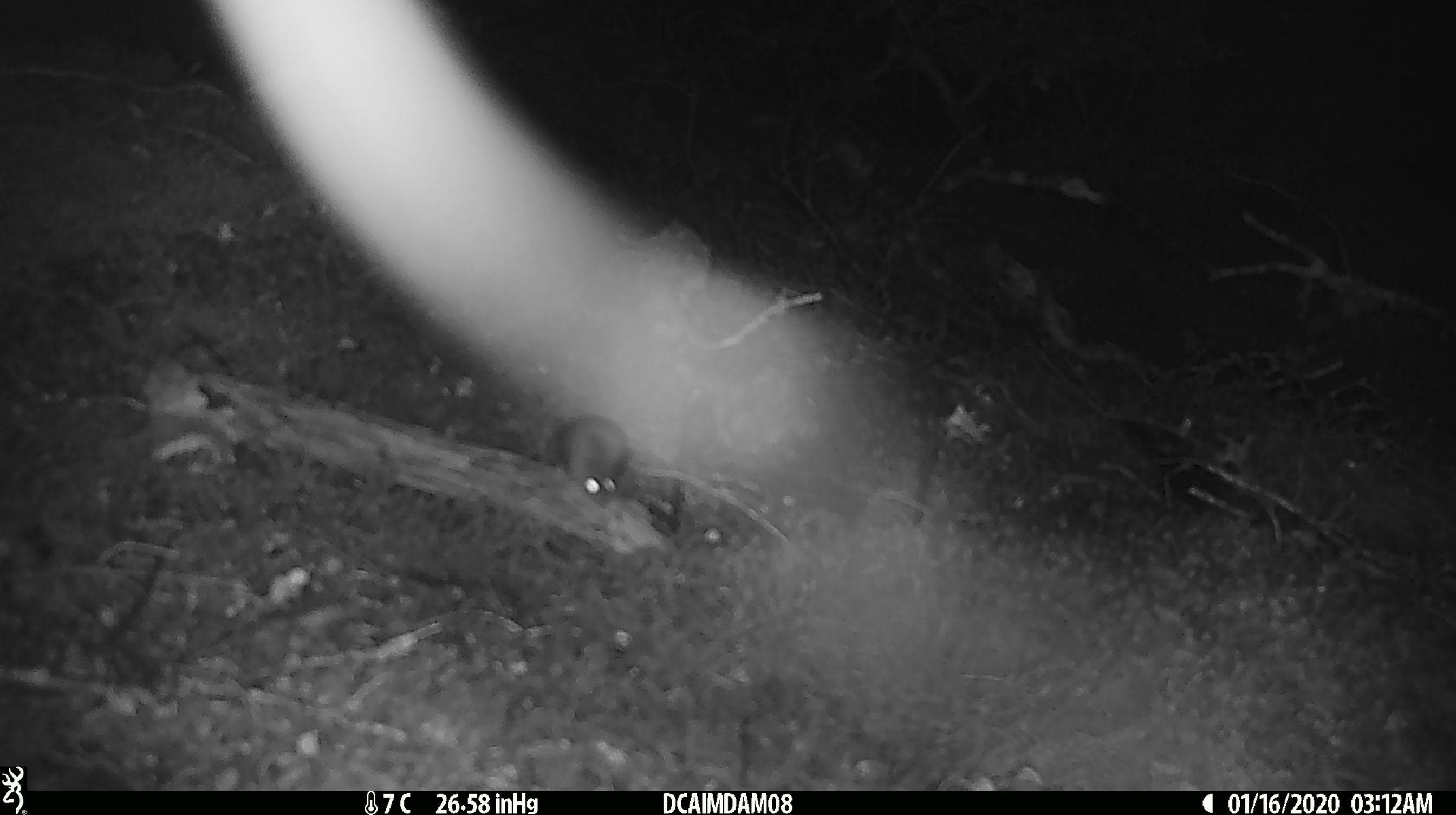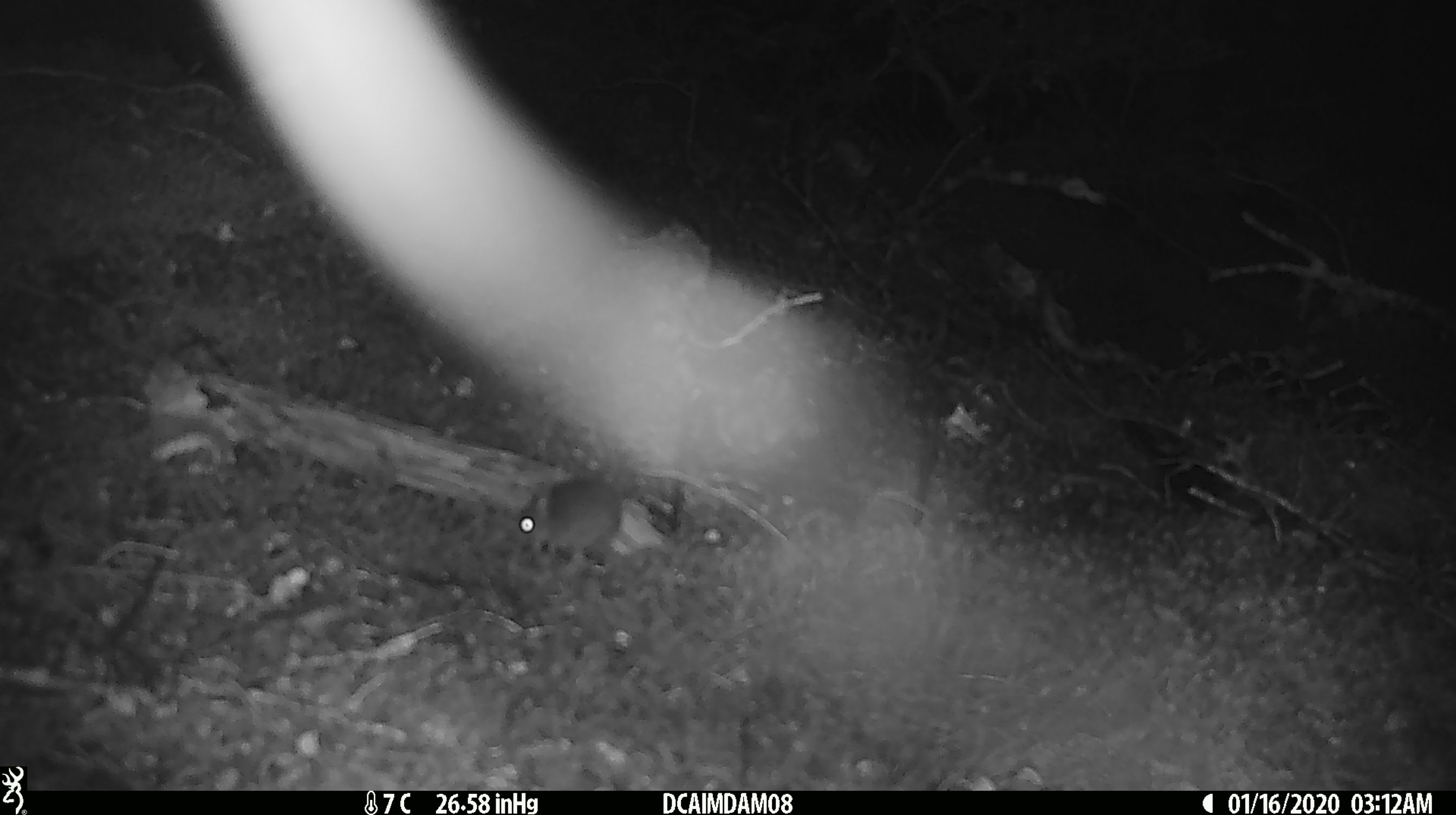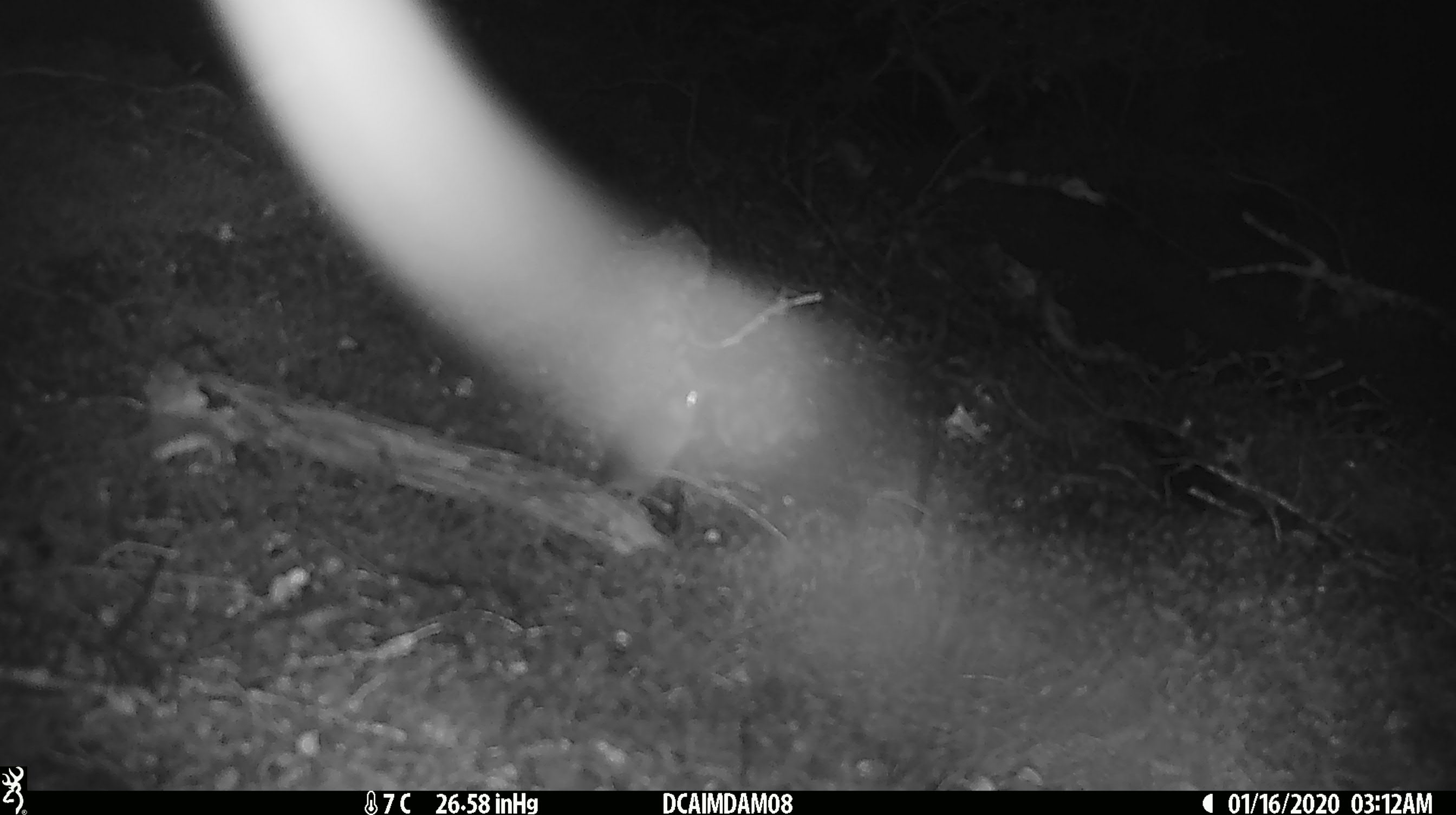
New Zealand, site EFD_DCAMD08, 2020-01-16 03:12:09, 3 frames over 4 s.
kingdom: Animalia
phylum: Chordata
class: Mammalia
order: Rodentia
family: Muridae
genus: Mus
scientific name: Mus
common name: mouse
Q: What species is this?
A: Mouse (Mus).